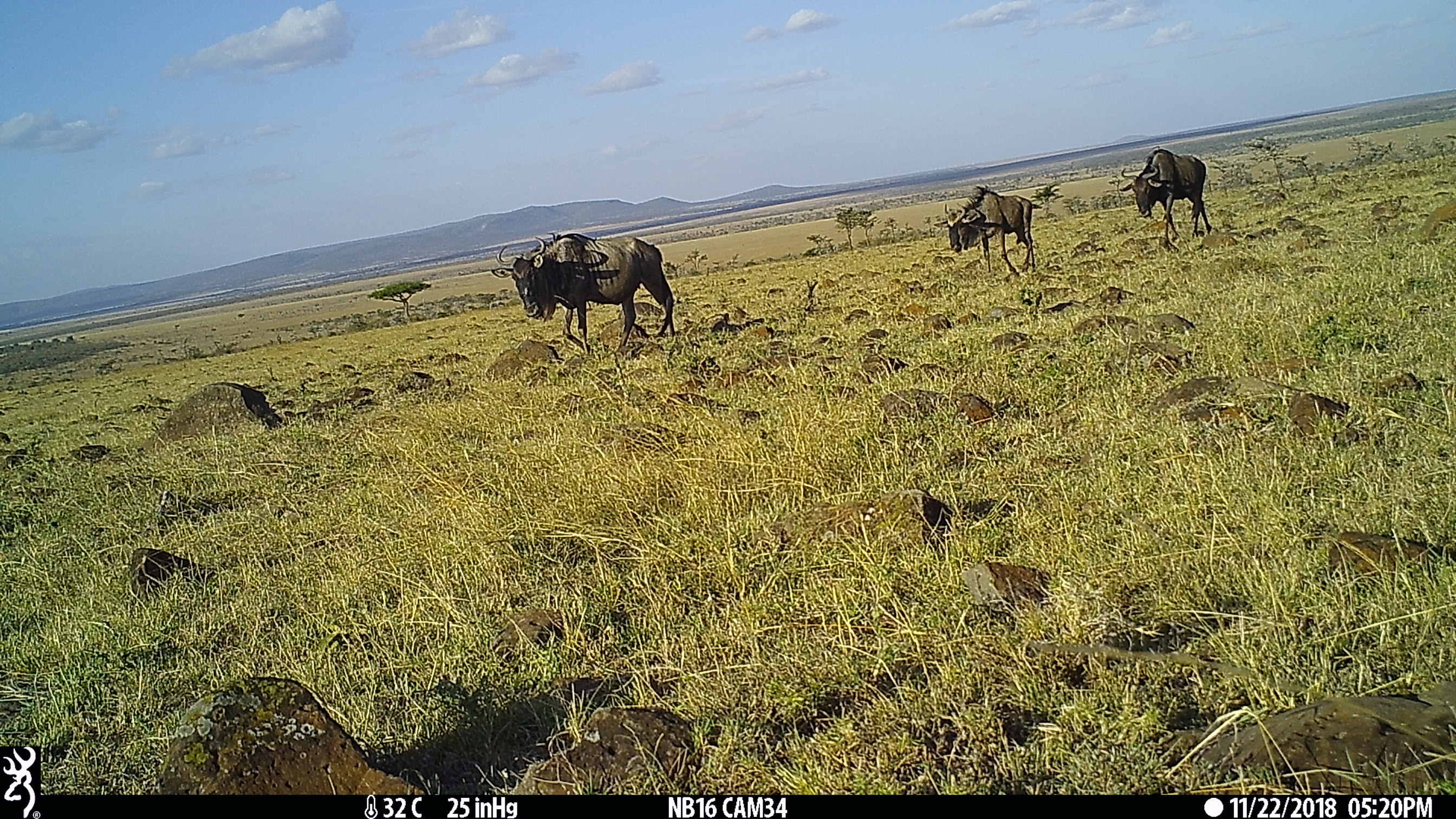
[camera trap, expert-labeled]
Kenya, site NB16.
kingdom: Animalia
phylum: Chordata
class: Mammalia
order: Artiodactyla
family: Bovidae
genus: Connochaetes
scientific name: Connochaetes taurinus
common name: blue wildebeest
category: wildebeest